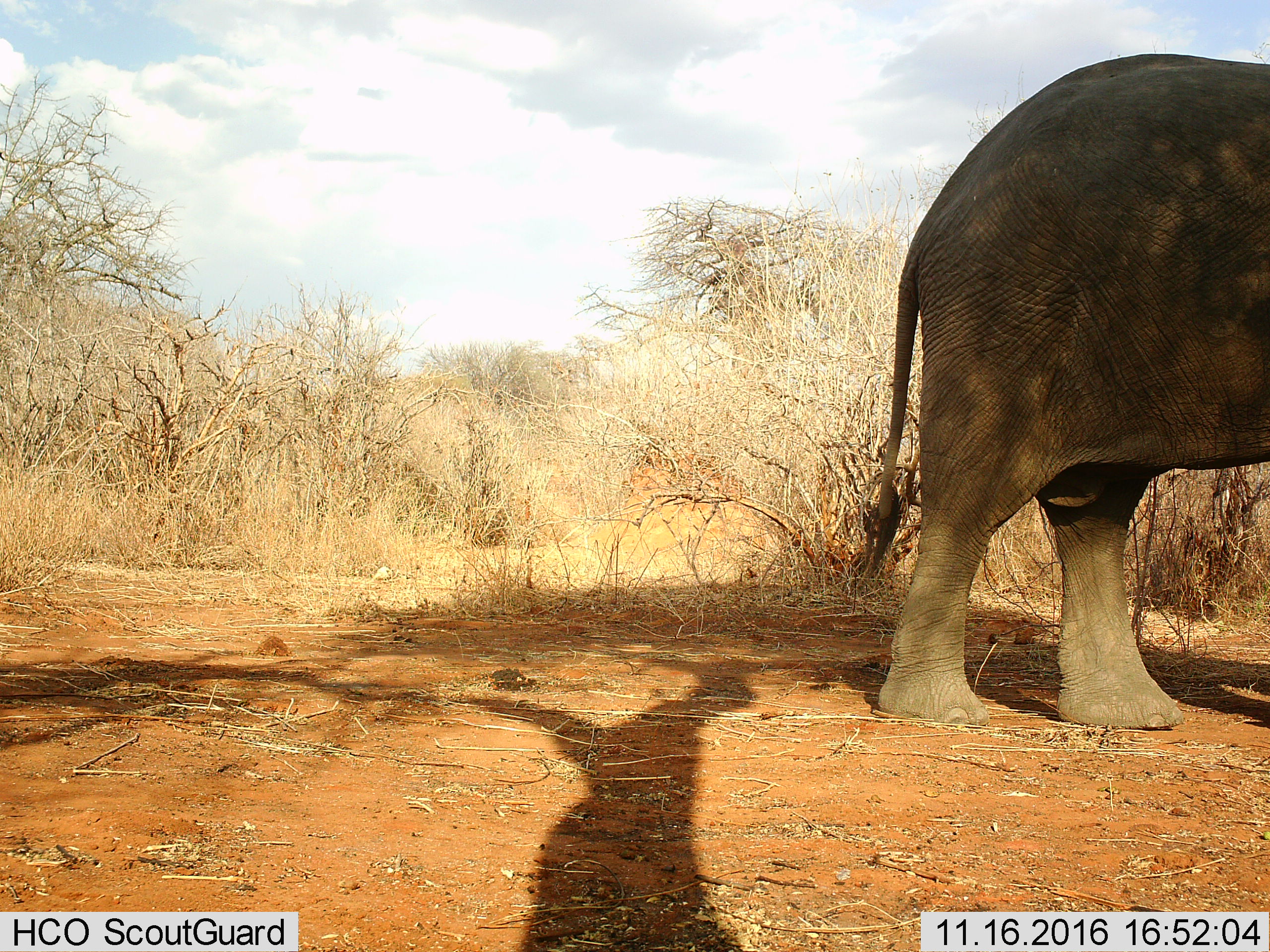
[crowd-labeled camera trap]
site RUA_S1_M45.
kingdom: Animalia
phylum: Chordata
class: Mammalia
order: Proboscidea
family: Elephantidae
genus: Loxodonta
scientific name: Loxodonta africana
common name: african bush elephant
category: elephant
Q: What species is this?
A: Elephant (african bush elephant) (Loxodonta africana).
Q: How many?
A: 1.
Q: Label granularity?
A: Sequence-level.